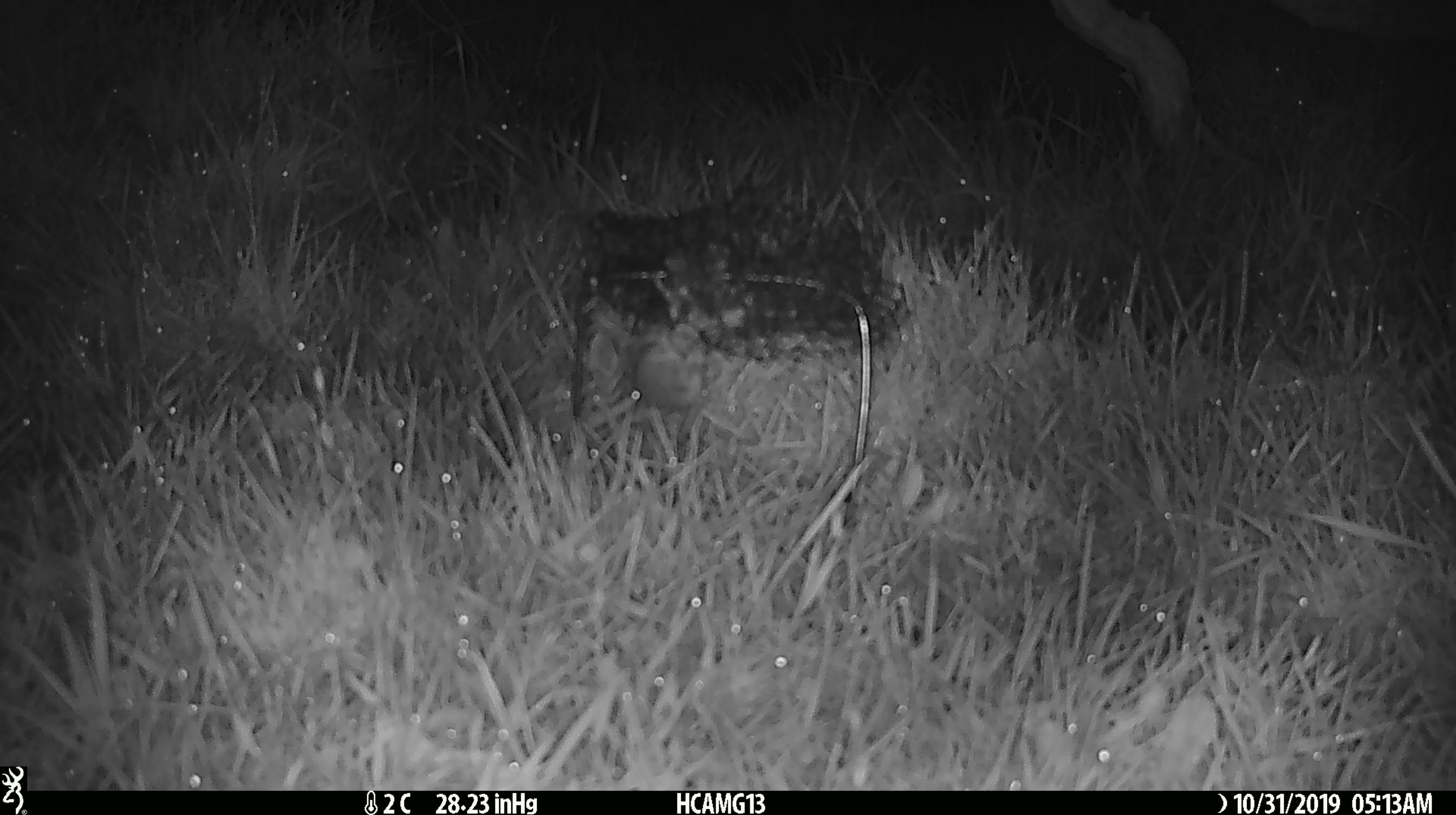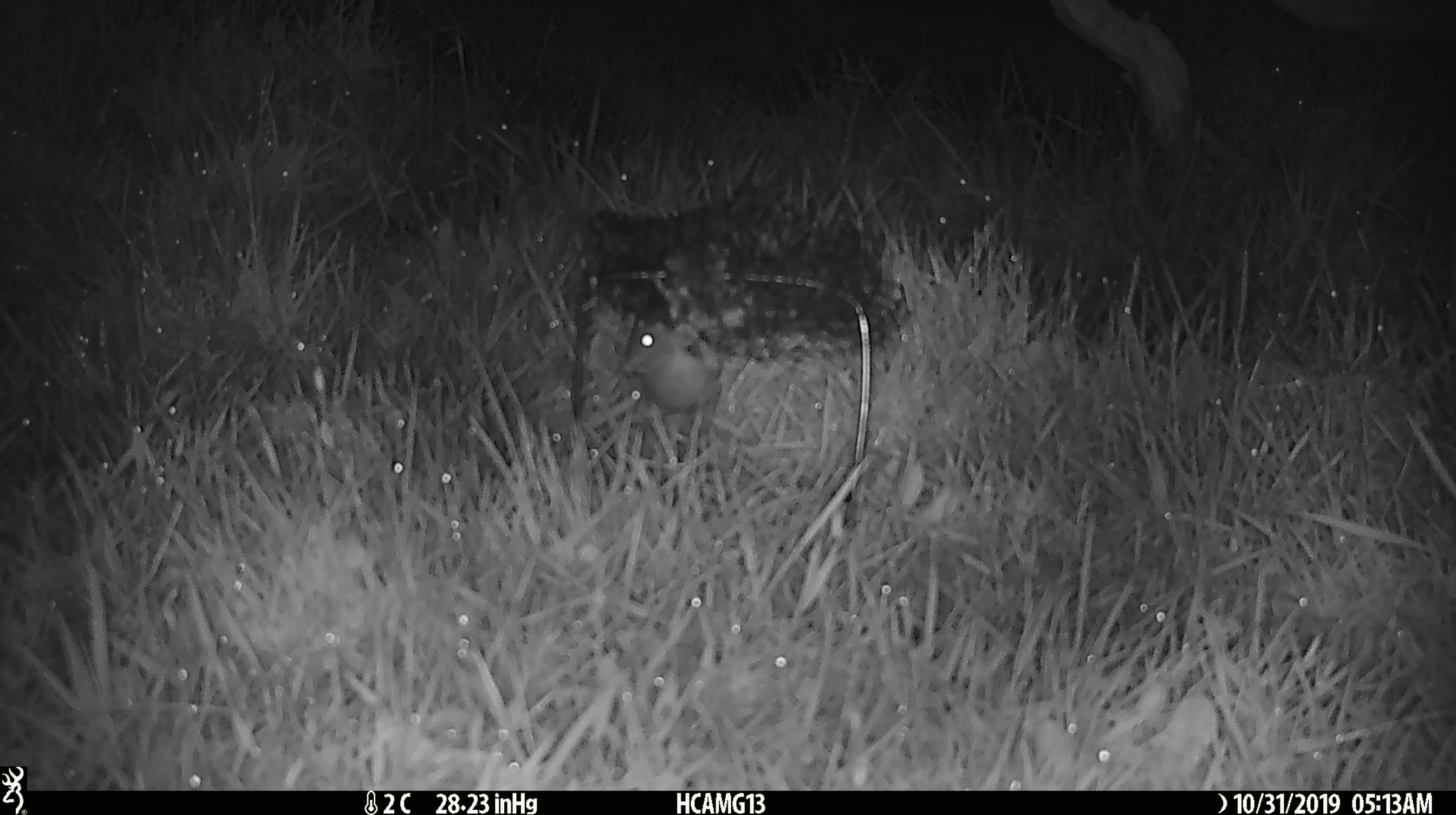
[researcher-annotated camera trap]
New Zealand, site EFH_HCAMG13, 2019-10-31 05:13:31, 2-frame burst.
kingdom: Animalia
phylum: Chordata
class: Mammalia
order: Rodentia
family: Muridae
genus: Mus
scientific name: Mus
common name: mouse